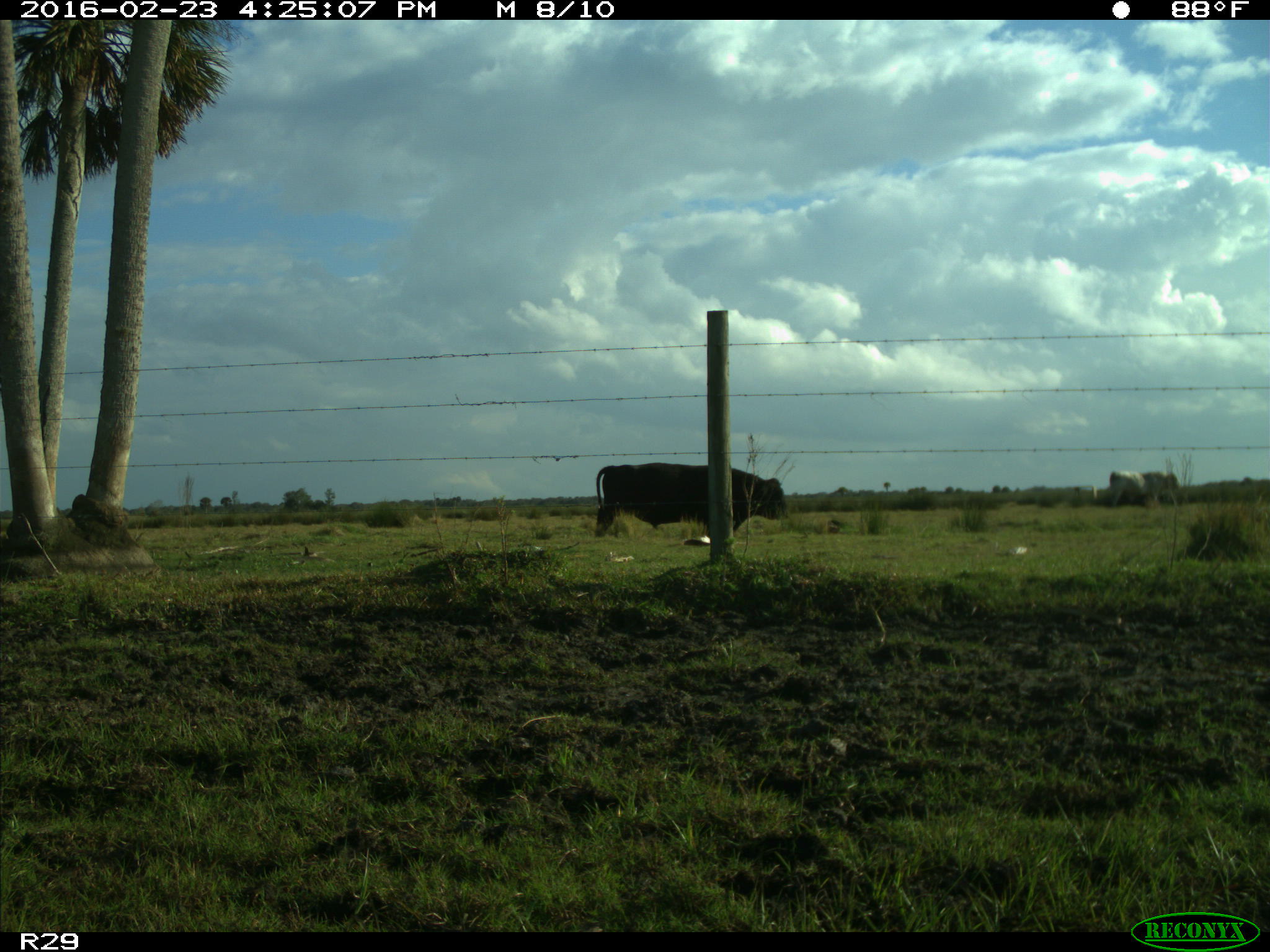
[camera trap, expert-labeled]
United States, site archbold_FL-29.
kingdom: Animalia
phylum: Chordata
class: Mammalia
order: Artiodactyla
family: Bovidae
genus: Bos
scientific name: Bos taurus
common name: domestic cow